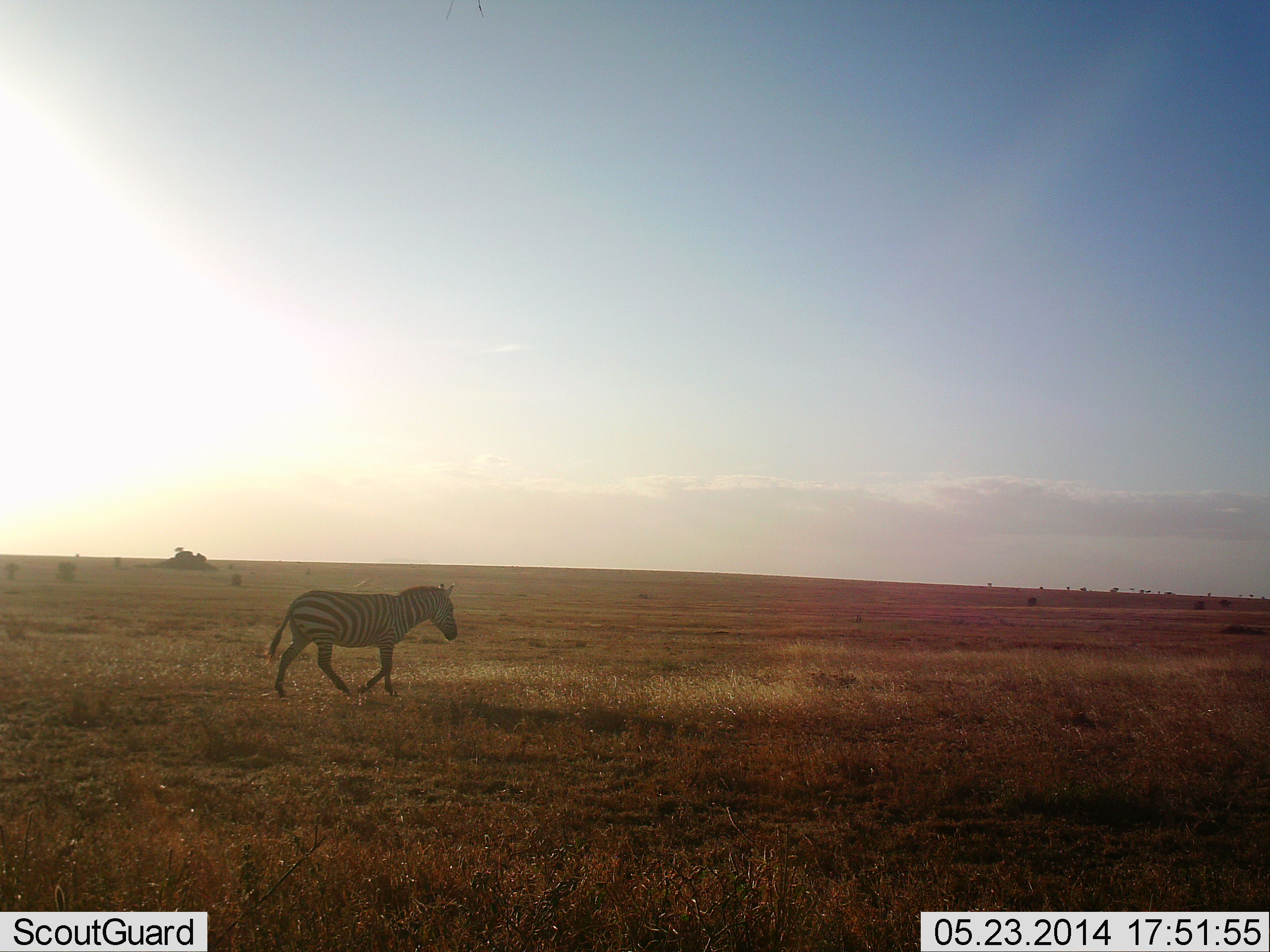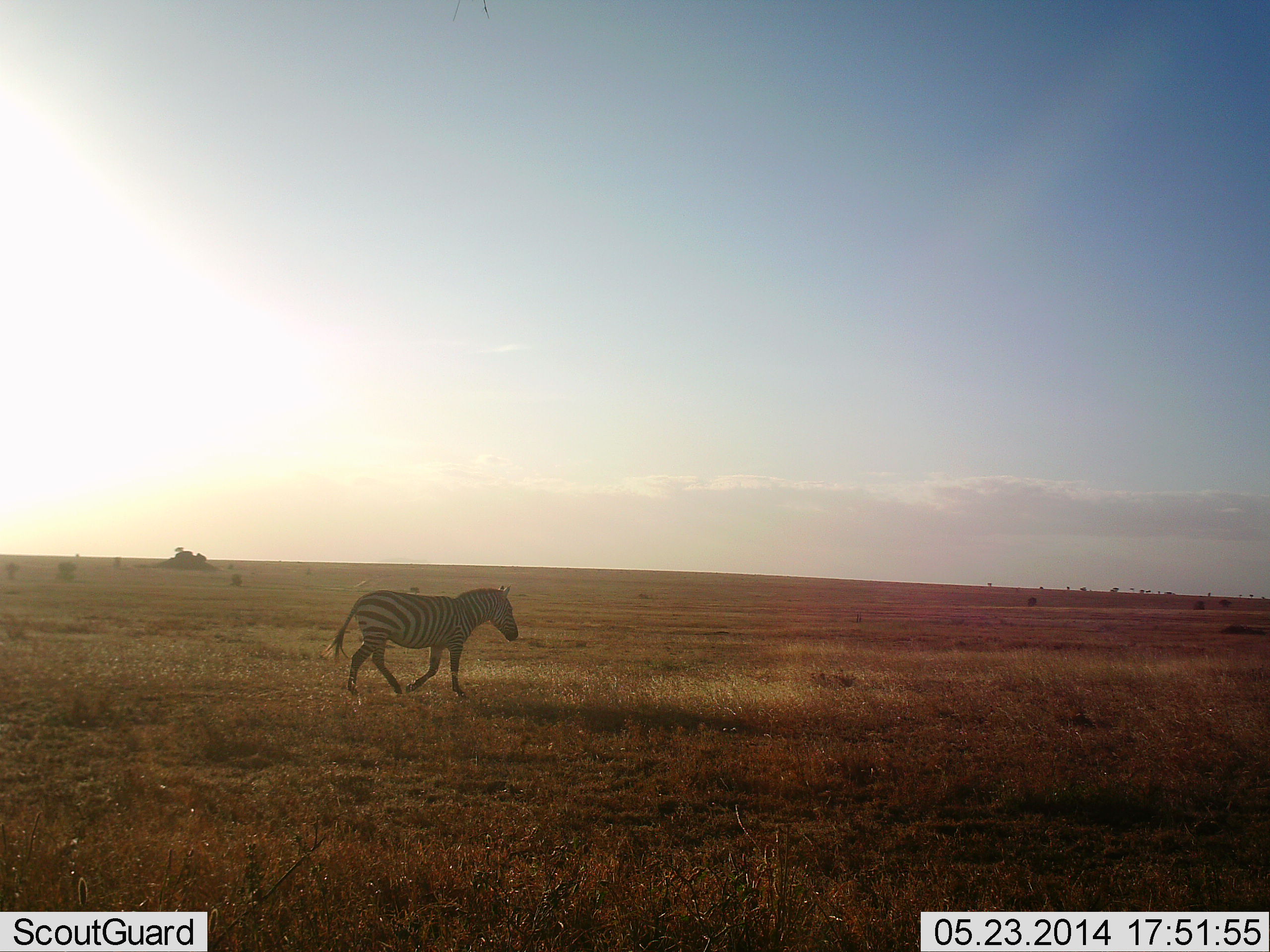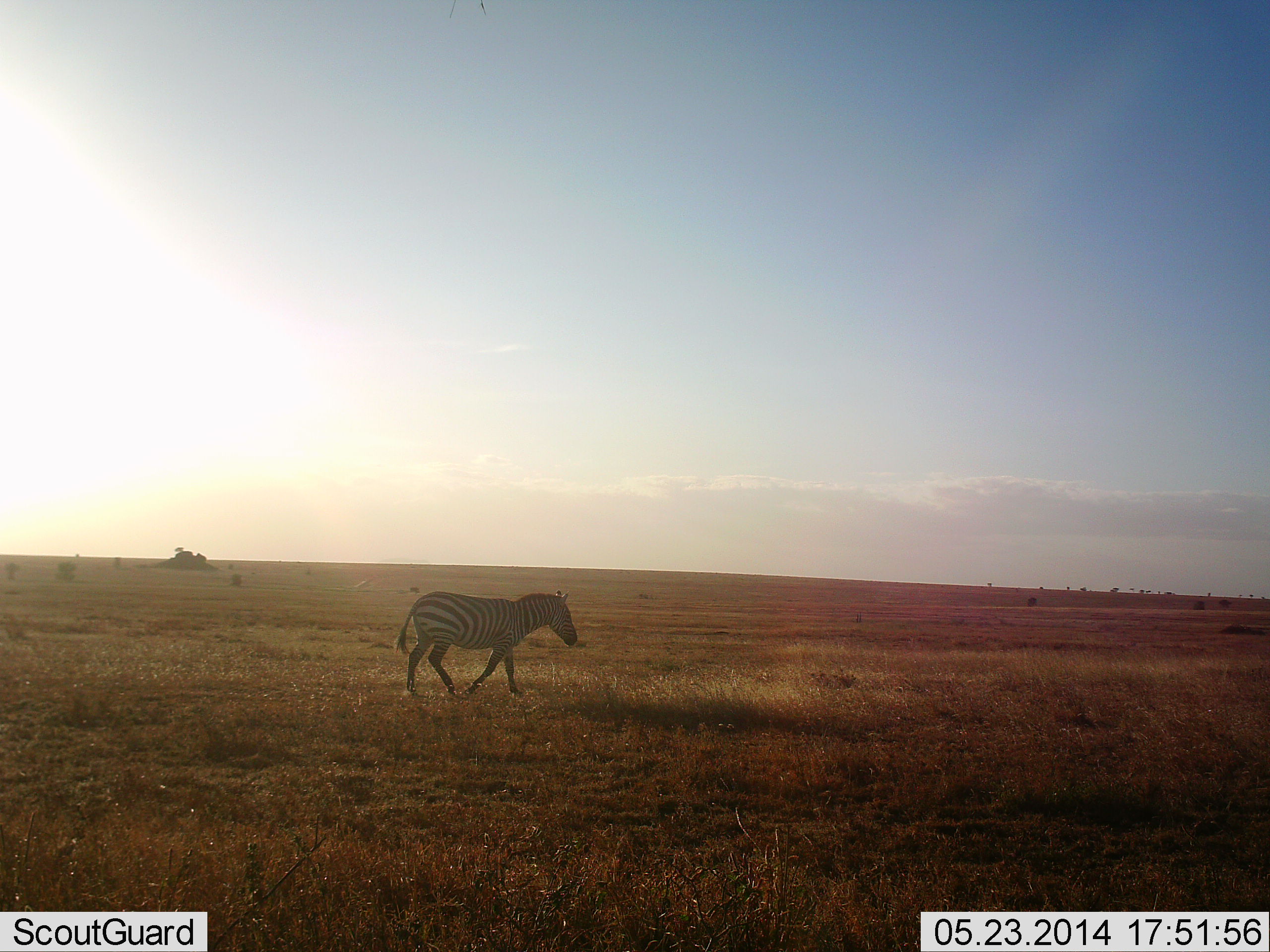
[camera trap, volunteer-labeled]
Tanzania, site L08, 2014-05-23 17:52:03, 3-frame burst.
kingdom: Animalia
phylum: Chordata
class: Mammalia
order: Perissodactyla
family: Equidae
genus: Equus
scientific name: Equus quagga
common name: plains zebra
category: zebra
Zebra (plains zebra) (Equus quagga), count 1. Behavior (volunteer vote fractions): standing 0%, resting 0%, moving 100%, interacting 0%. Young present (vote fraction): 0%. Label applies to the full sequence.